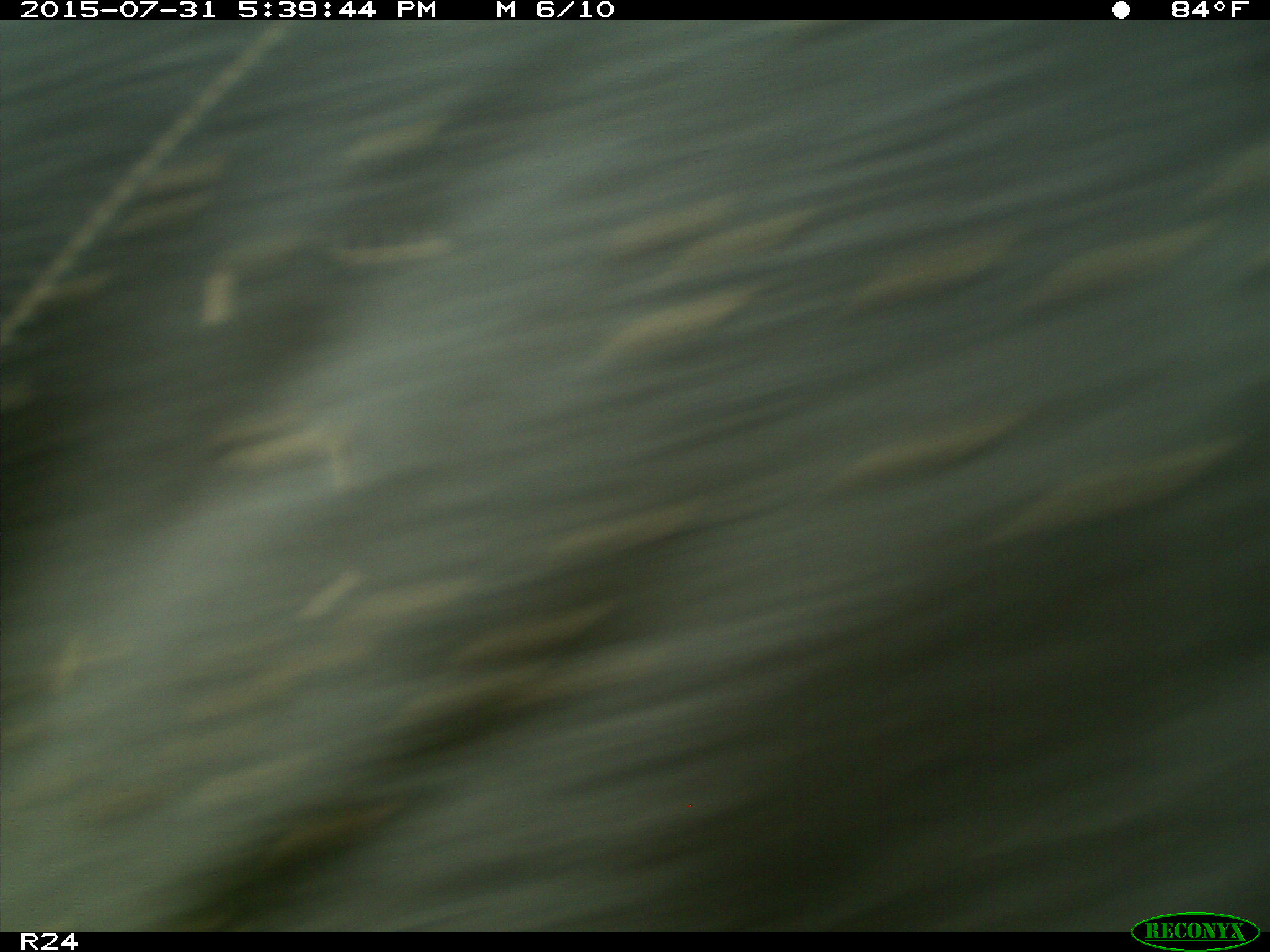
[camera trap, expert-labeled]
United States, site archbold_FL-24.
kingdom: Animalia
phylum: Chordata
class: Mammalia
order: Artiodactyla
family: Bovidae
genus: Bos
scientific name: Bos taurus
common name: domestic cow